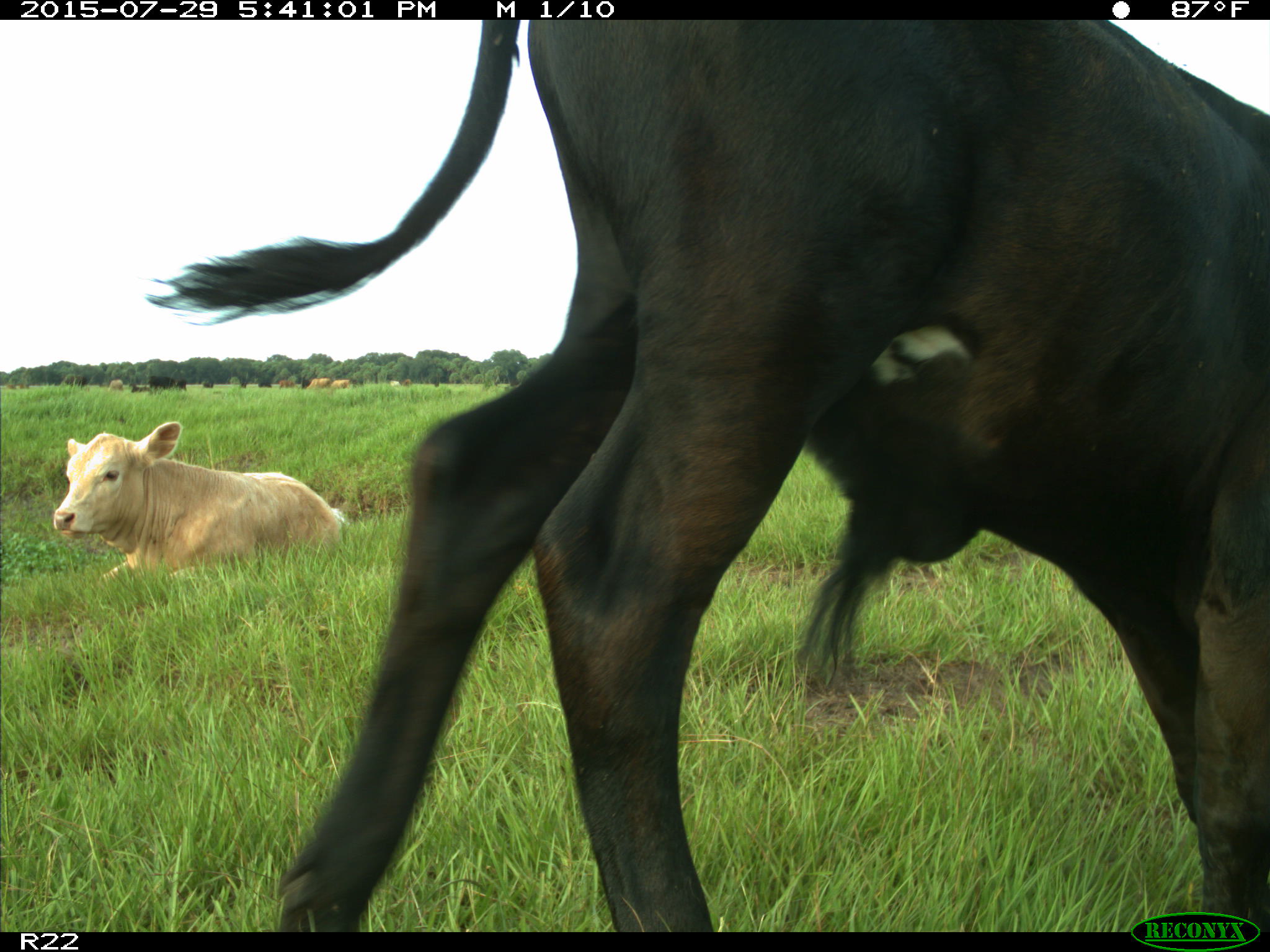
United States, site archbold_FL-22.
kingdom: Animalia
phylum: Chordata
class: Mammalia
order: Artiodactyla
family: Bovidae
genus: Bos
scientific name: Bos taurus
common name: domestic cow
Bos taurus (domestic cow).